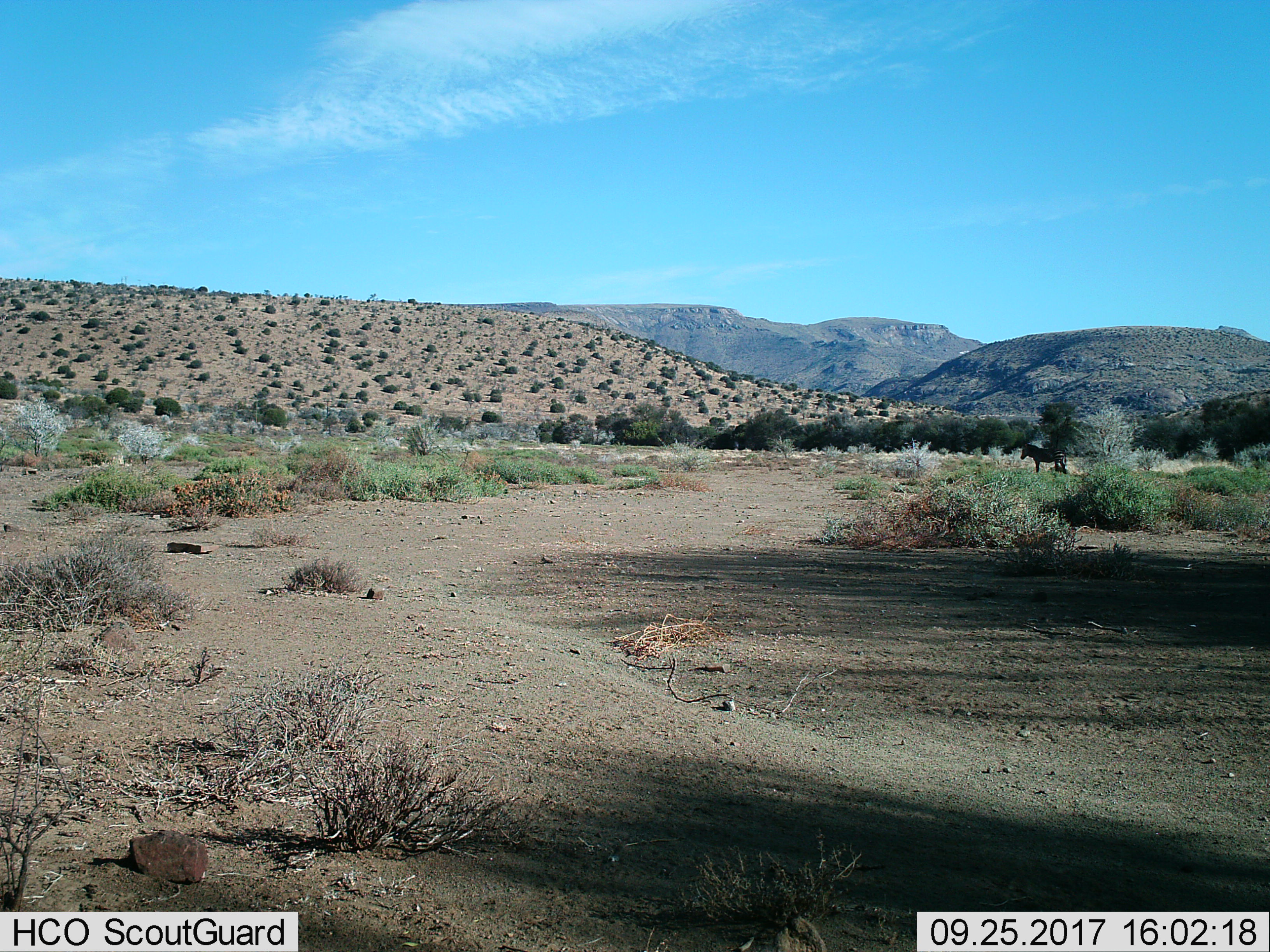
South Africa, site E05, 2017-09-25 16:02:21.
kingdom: Animalia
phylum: Chordata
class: Mammalia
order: Perissodactyla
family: Equidae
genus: Equus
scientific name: Equus zebra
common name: mountain zebra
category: zebramountain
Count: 1.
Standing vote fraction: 100%.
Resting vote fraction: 0%.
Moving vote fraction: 0%.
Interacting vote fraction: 0%.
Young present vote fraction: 0%.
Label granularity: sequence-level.